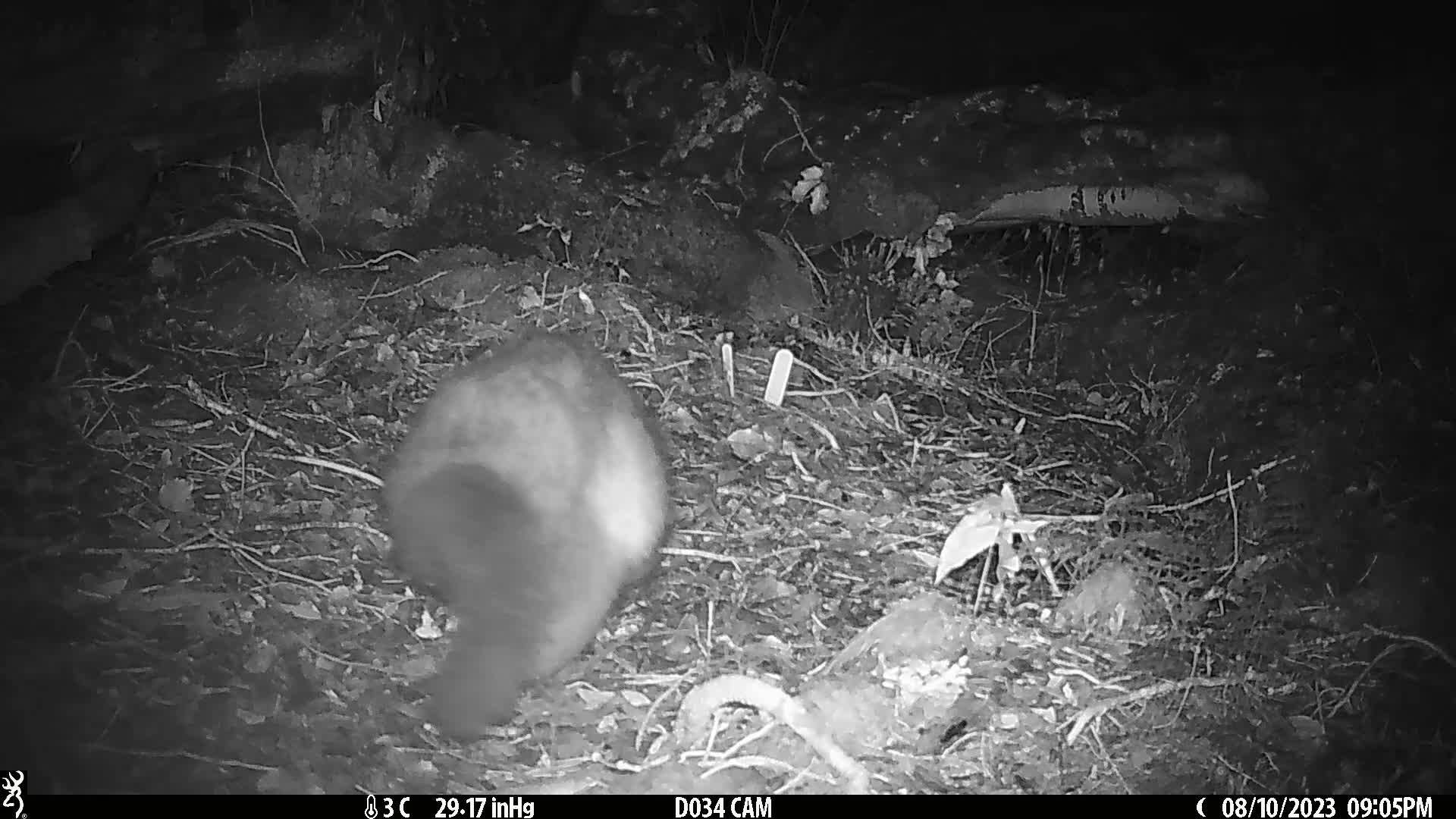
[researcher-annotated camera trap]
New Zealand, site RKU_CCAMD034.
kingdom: Animalia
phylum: Chordata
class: Mammalia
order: Diprotodontia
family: Phalangeridae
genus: Trichosurus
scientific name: Trichosurus vulpecula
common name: common brushtail possum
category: possum